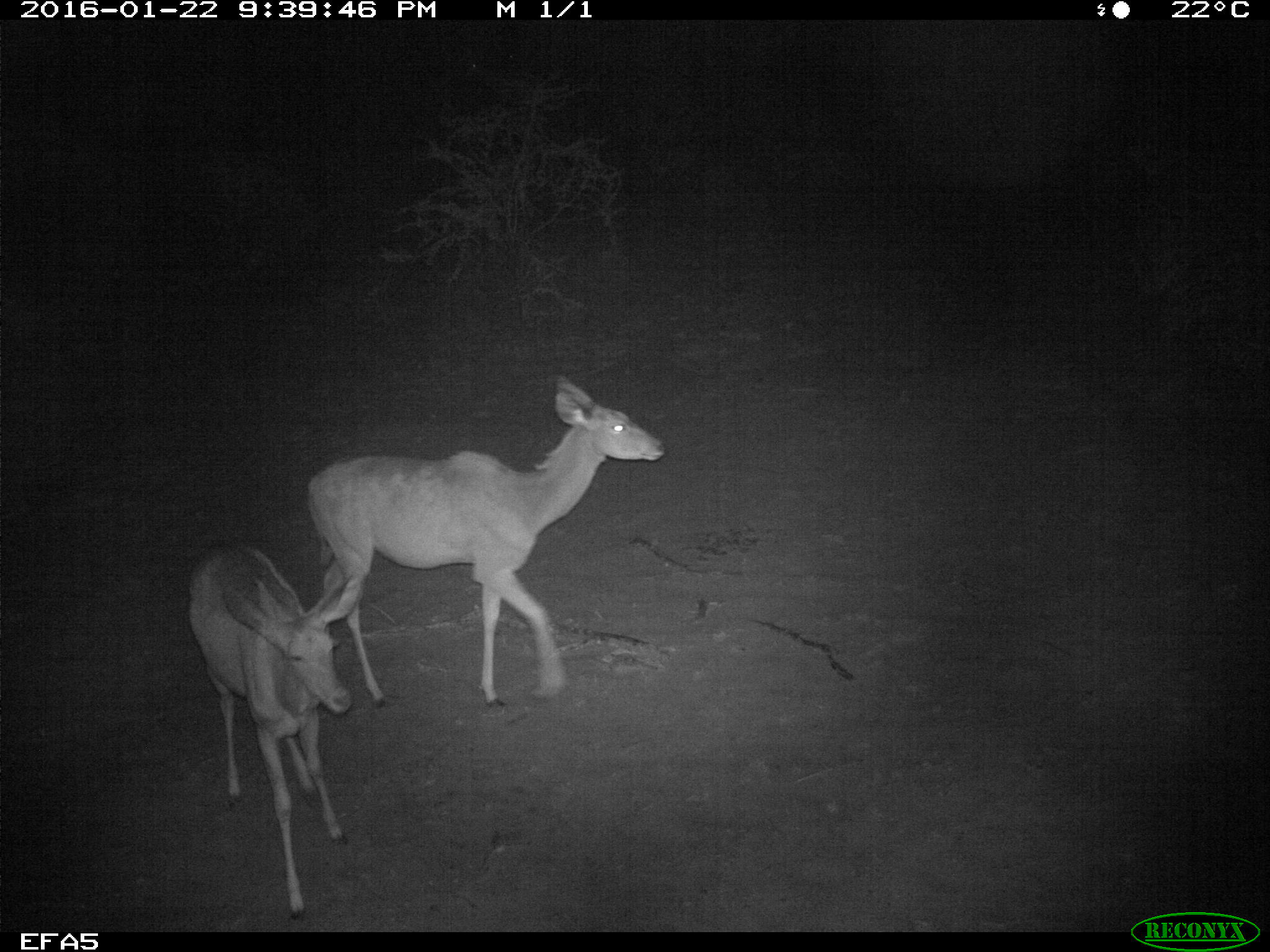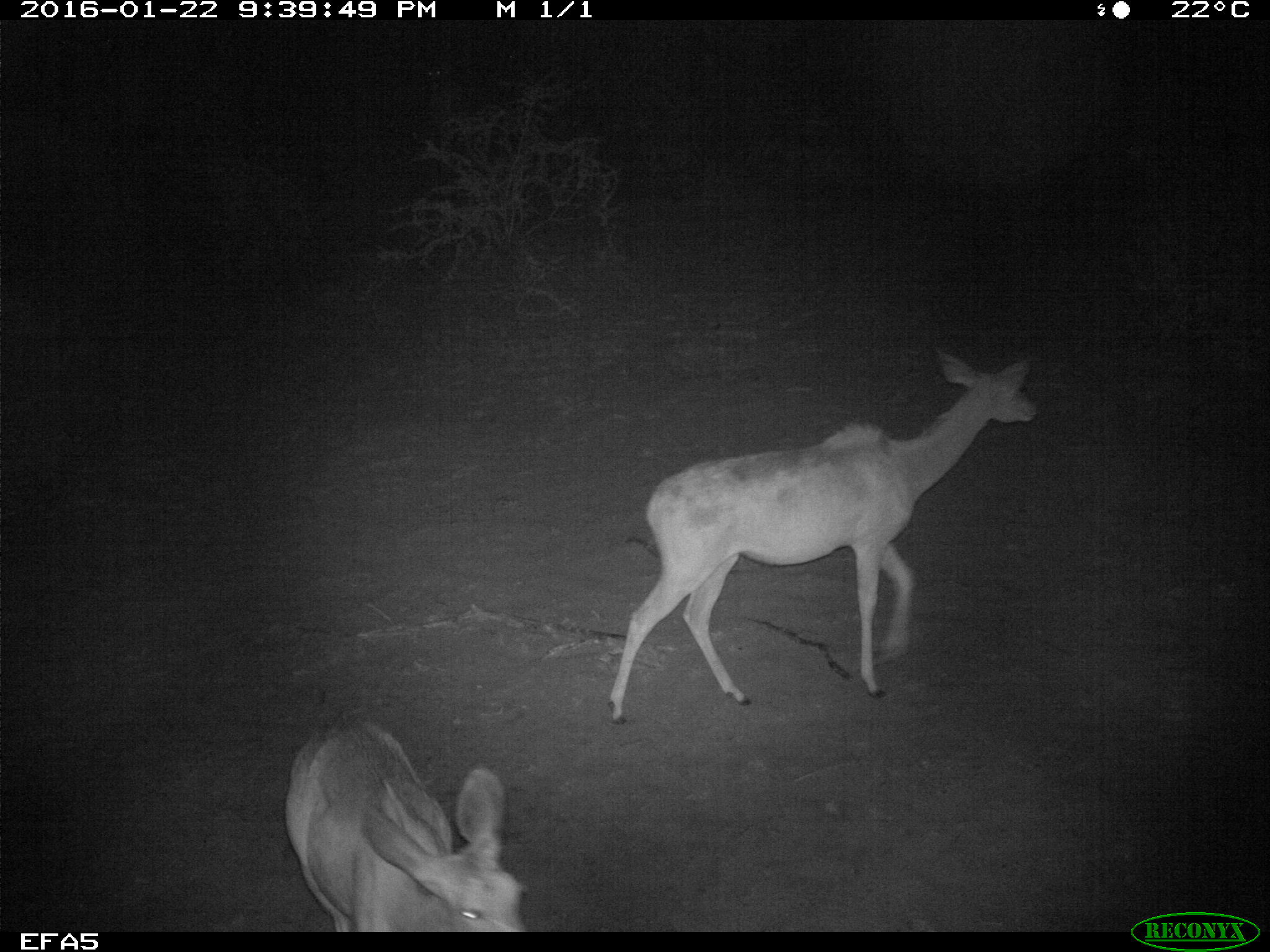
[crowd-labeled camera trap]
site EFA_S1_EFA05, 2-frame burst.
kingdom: Animalia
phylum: Chordata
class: Mammalia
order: Artiodactyla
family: Bovidae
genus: Tragelaphus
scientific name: Tragelaphus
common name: kudu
Kudu (Tragelaphus), count 2. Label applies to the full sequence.